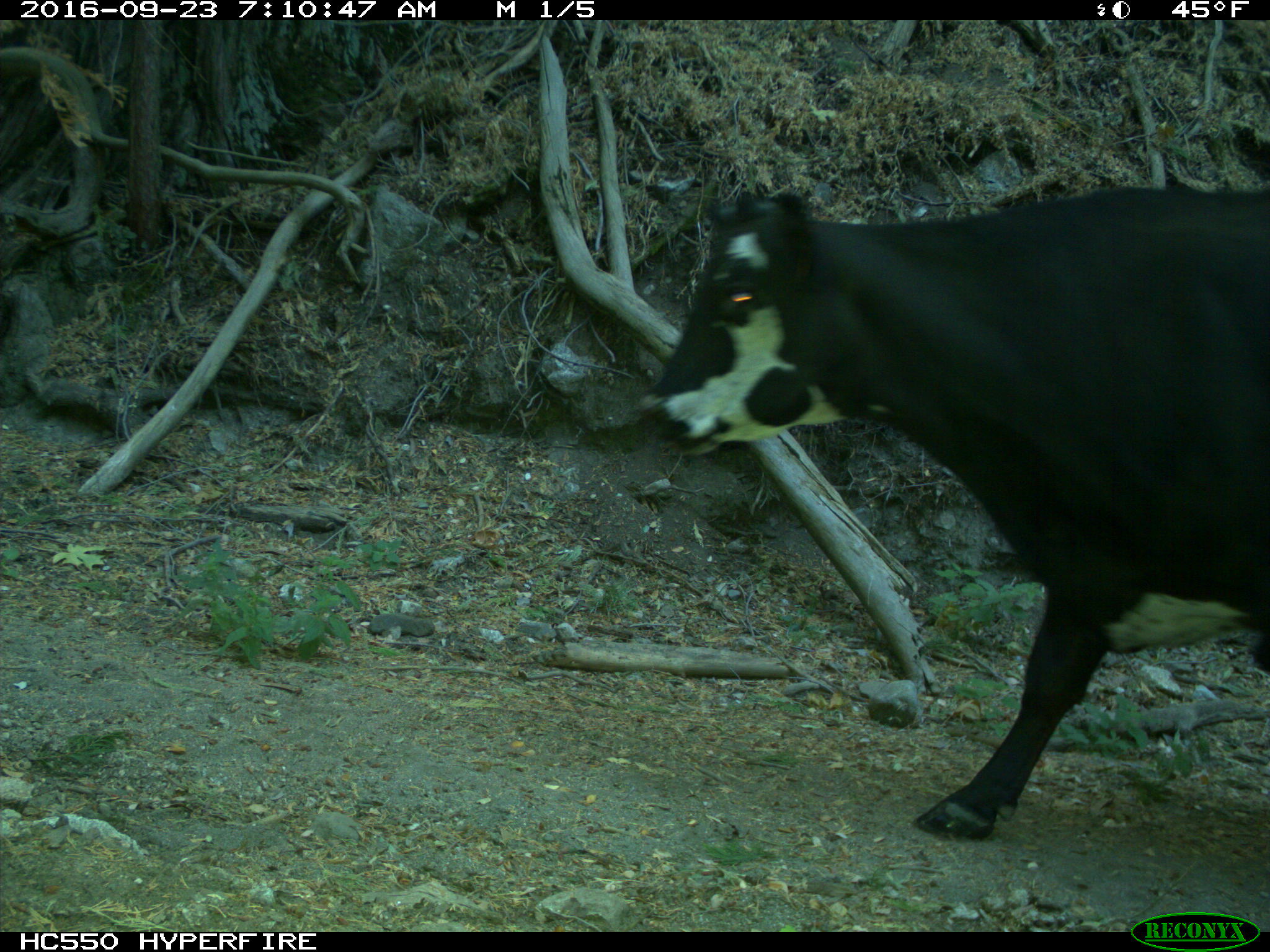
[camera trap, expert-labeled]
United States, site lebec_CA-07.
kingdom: Animalia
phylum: Chordata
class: Mammalia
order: Artiodactyla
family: Bovidae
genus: Bos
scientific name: Bos taurus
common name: domestic cow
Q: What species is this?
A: Bos taurus (domestic cow).